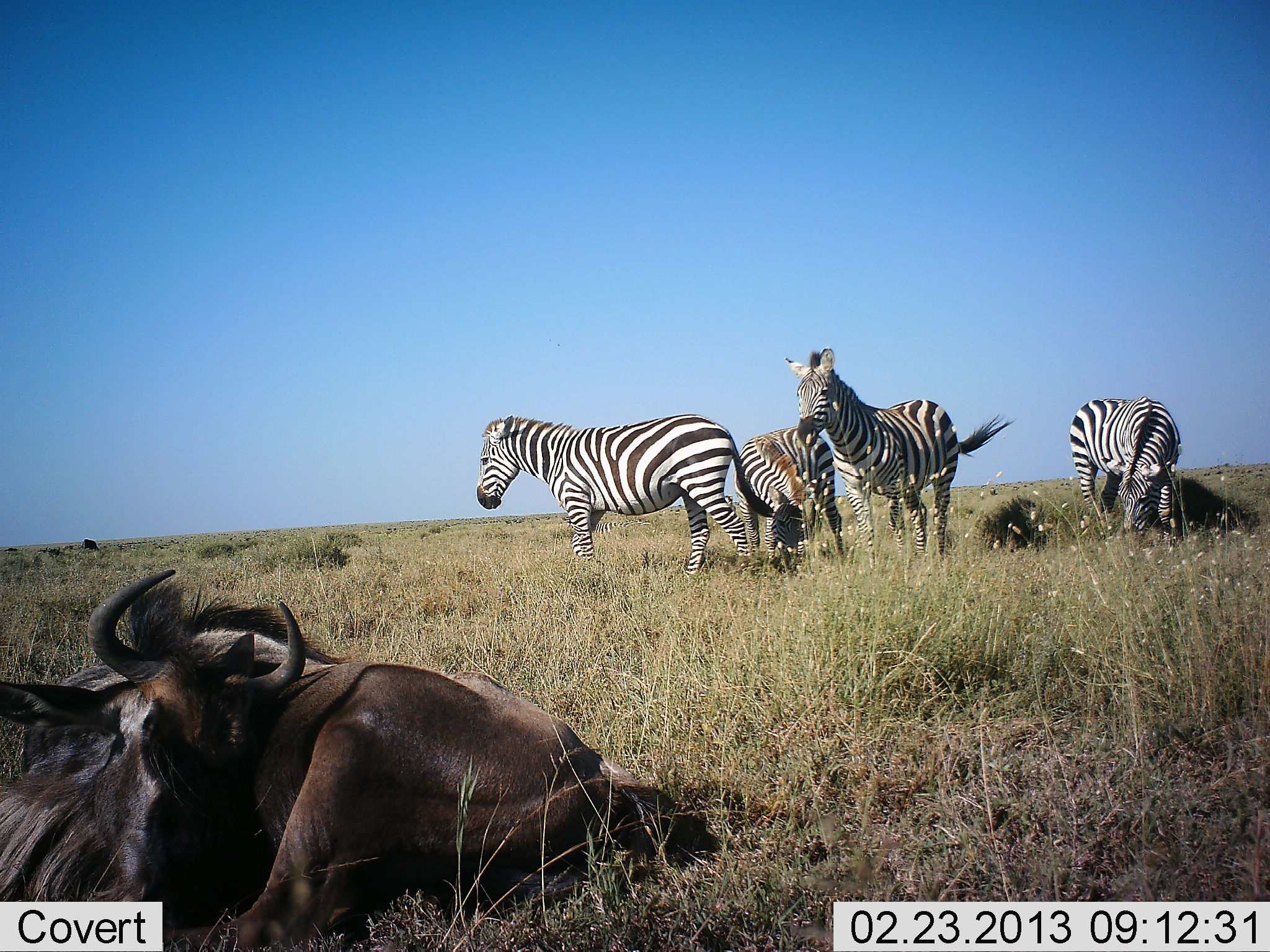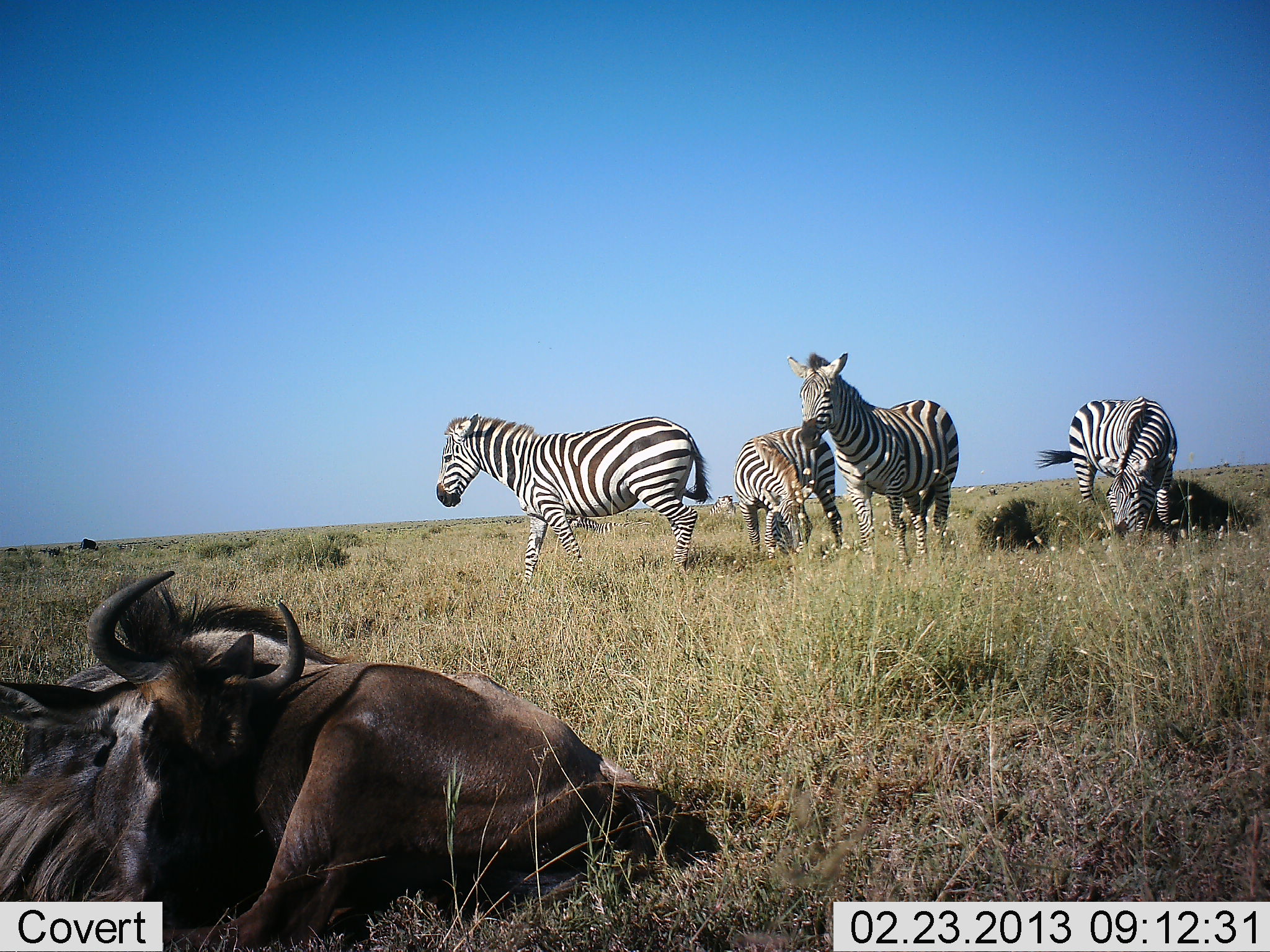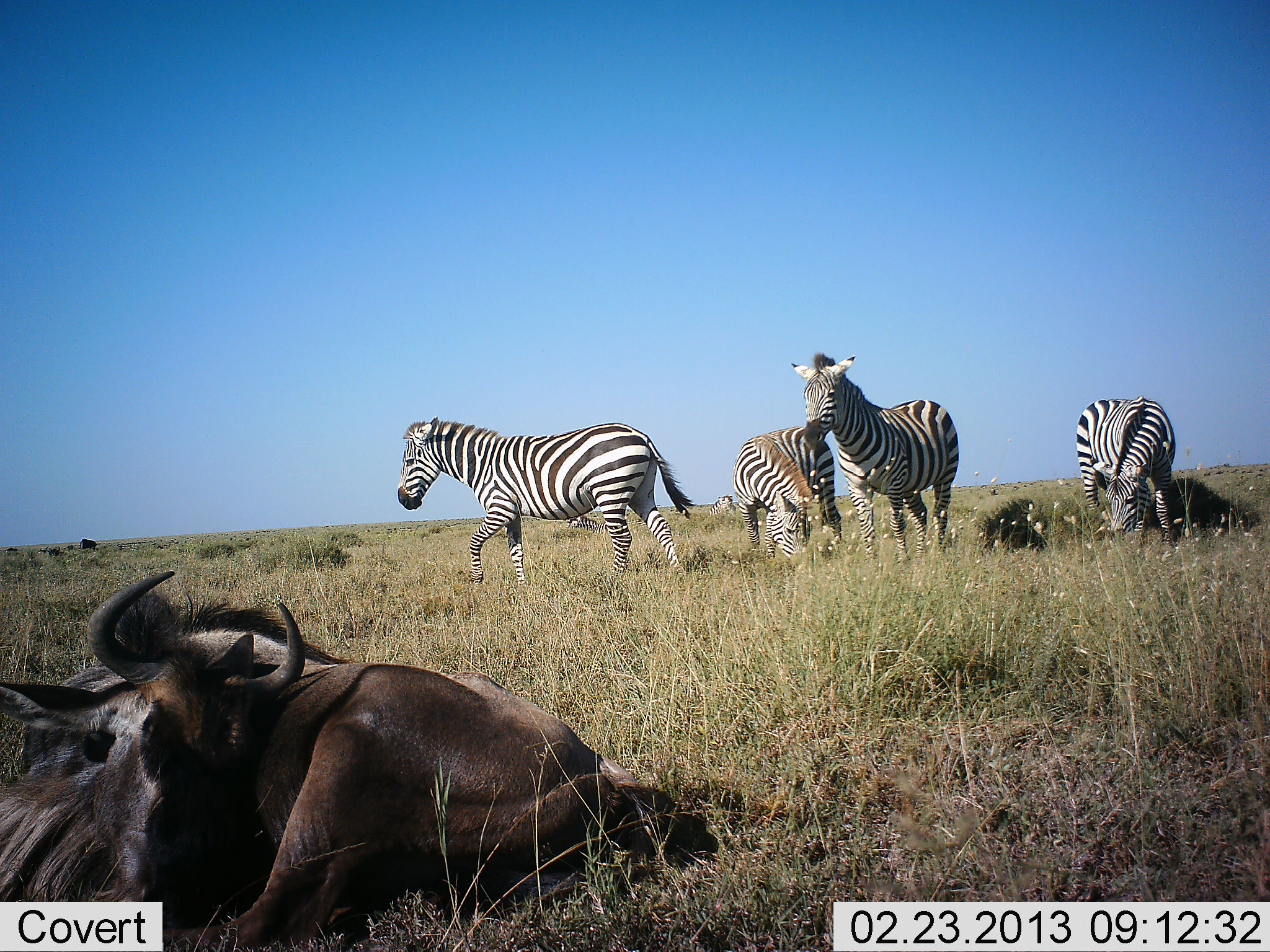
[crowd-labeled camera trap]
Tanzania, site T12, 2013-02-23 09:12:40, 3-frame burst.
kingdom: Animalia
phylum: Chordata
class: Mammalia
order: Artiodactyla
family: Bovidae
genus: Connochaetes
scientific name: Connochaetes taurinus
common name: blue wildebeest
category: wildebeest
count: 2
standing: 2%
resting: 95%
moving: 0%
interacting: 2%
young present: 0%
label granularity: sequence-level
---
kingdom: Animalia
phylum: Chordata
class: Mammalia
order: Perissodactyla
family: Equidae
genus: Equus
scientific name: Equus quagga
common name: plains zebra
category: zebra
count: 4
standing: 86%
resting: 2%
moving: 47%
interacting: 0%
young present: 0%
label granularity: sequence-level